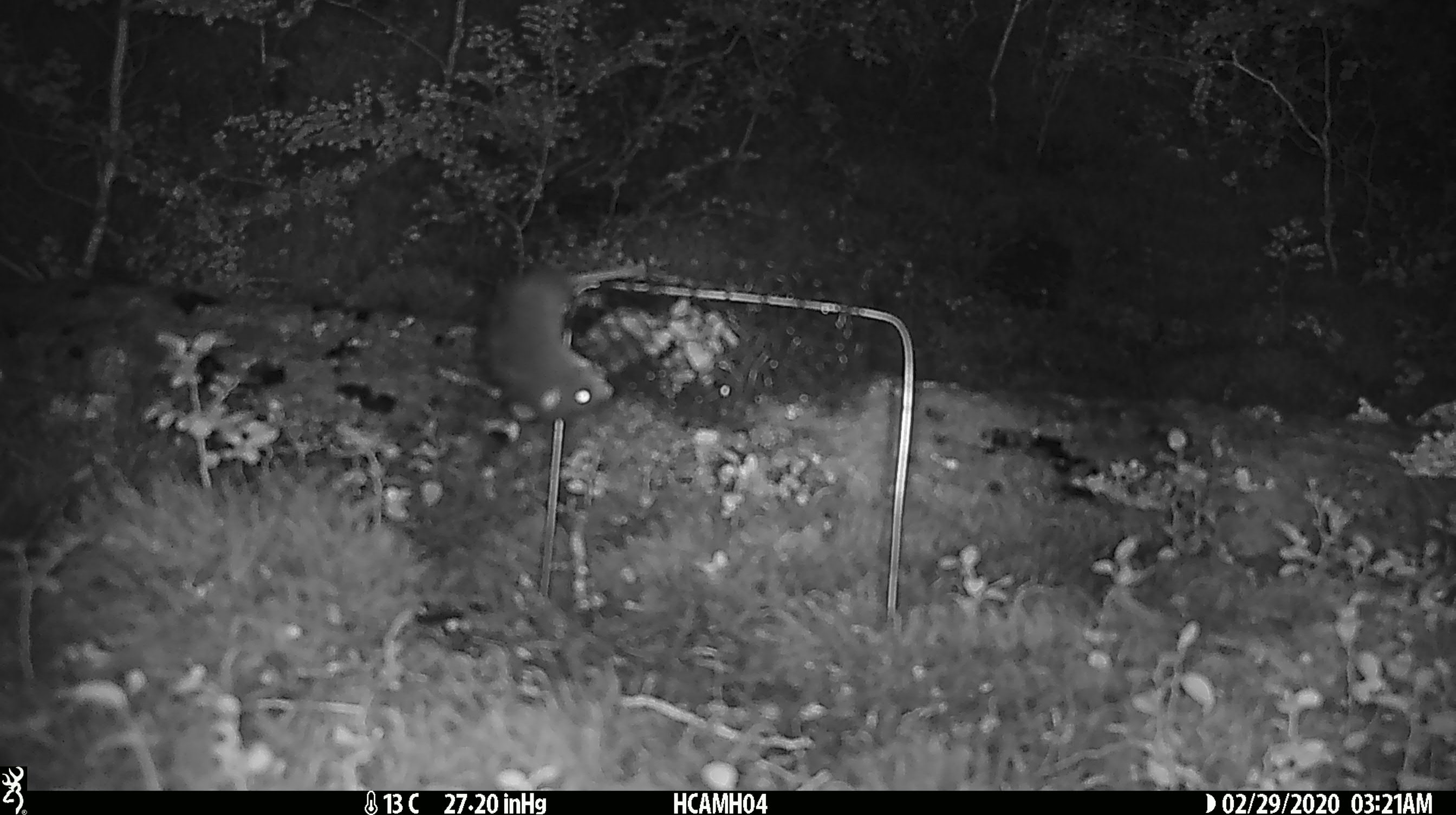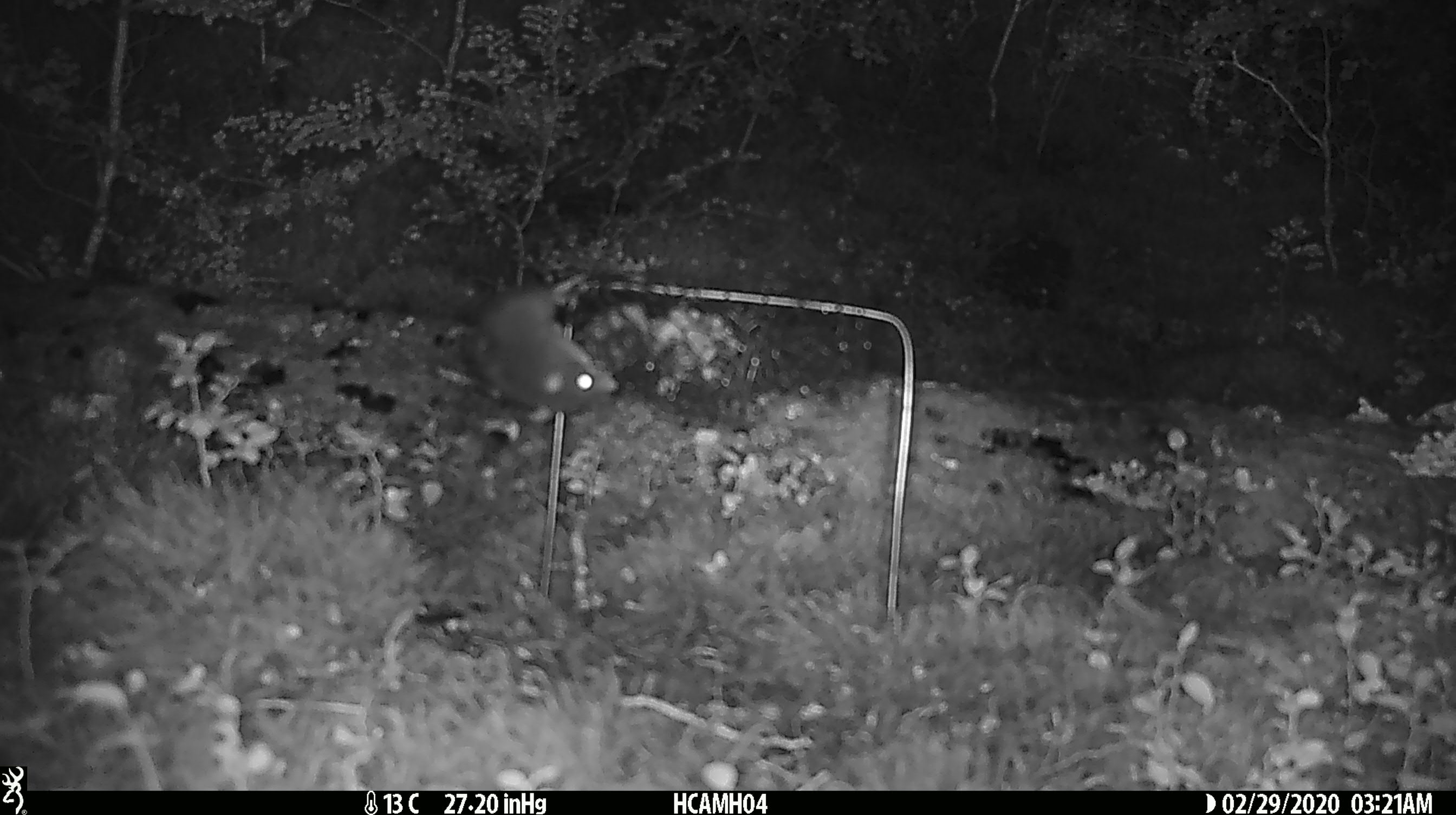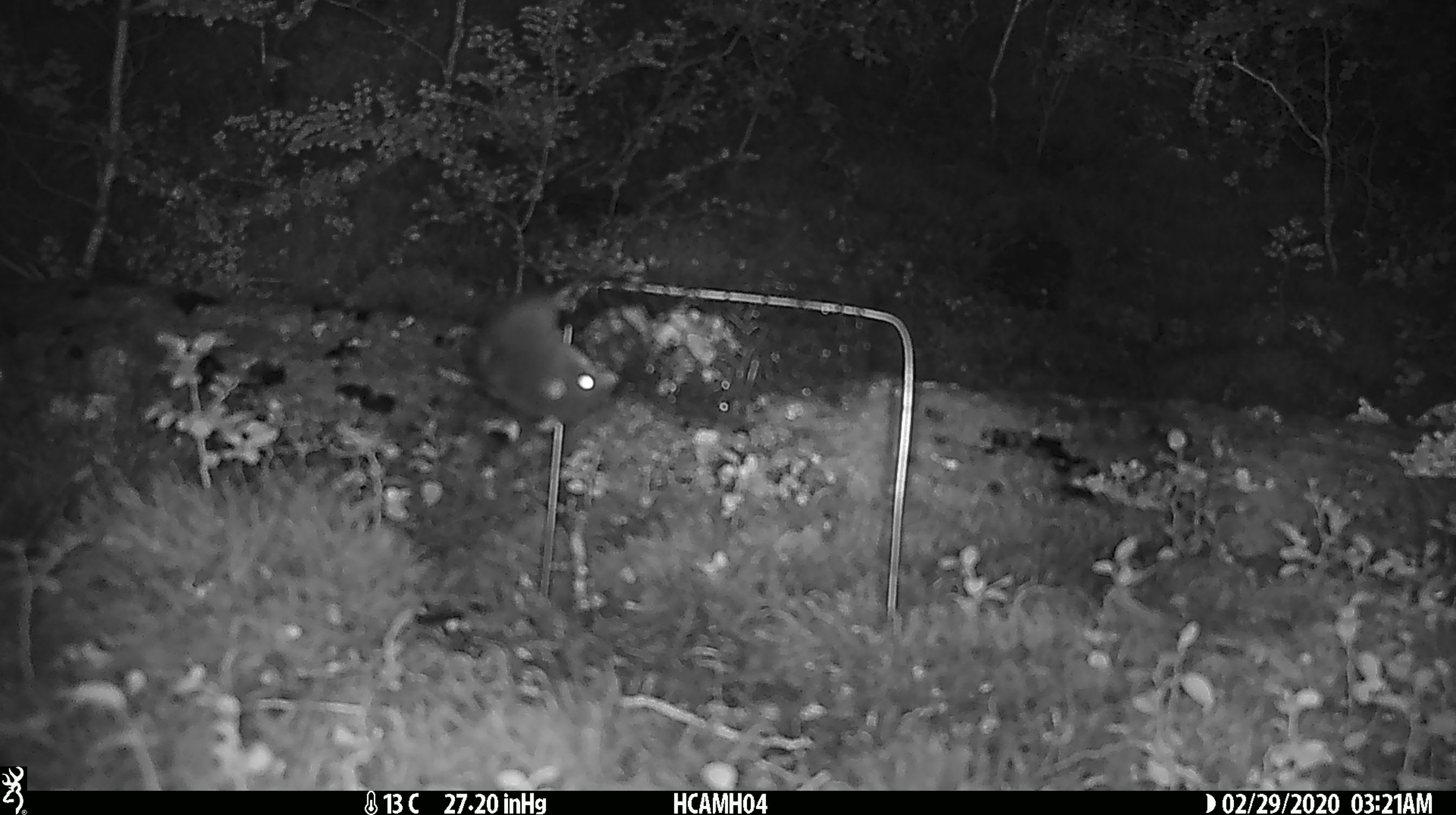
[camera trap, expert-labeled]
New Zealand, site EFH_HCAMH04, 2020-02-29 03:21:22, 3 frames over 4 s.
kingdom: Animalia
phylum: Chordata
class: Mammalia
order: Rodentia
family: Muridae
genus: Mus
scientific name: Mus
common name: mouse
Mouse (Mus).